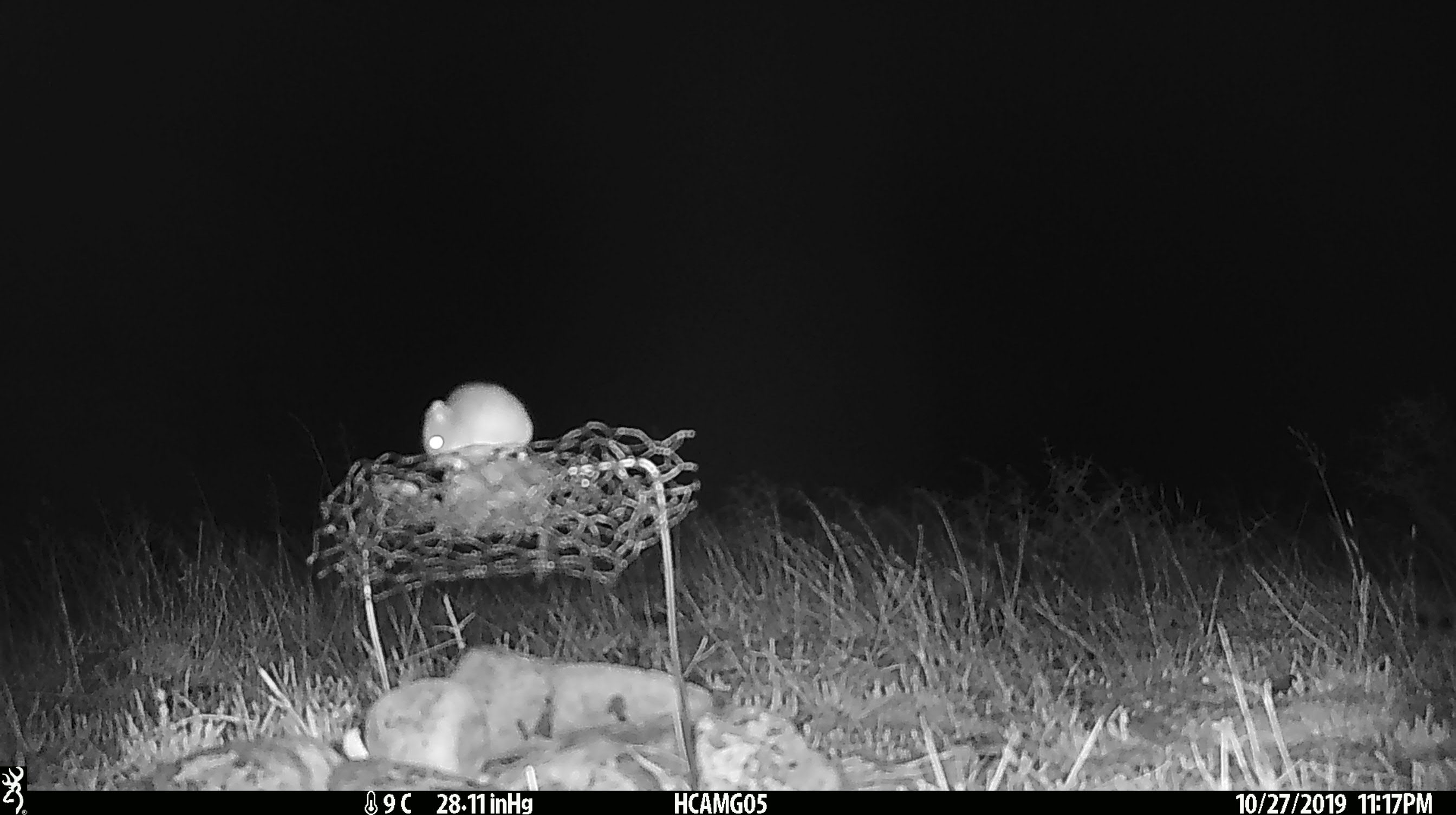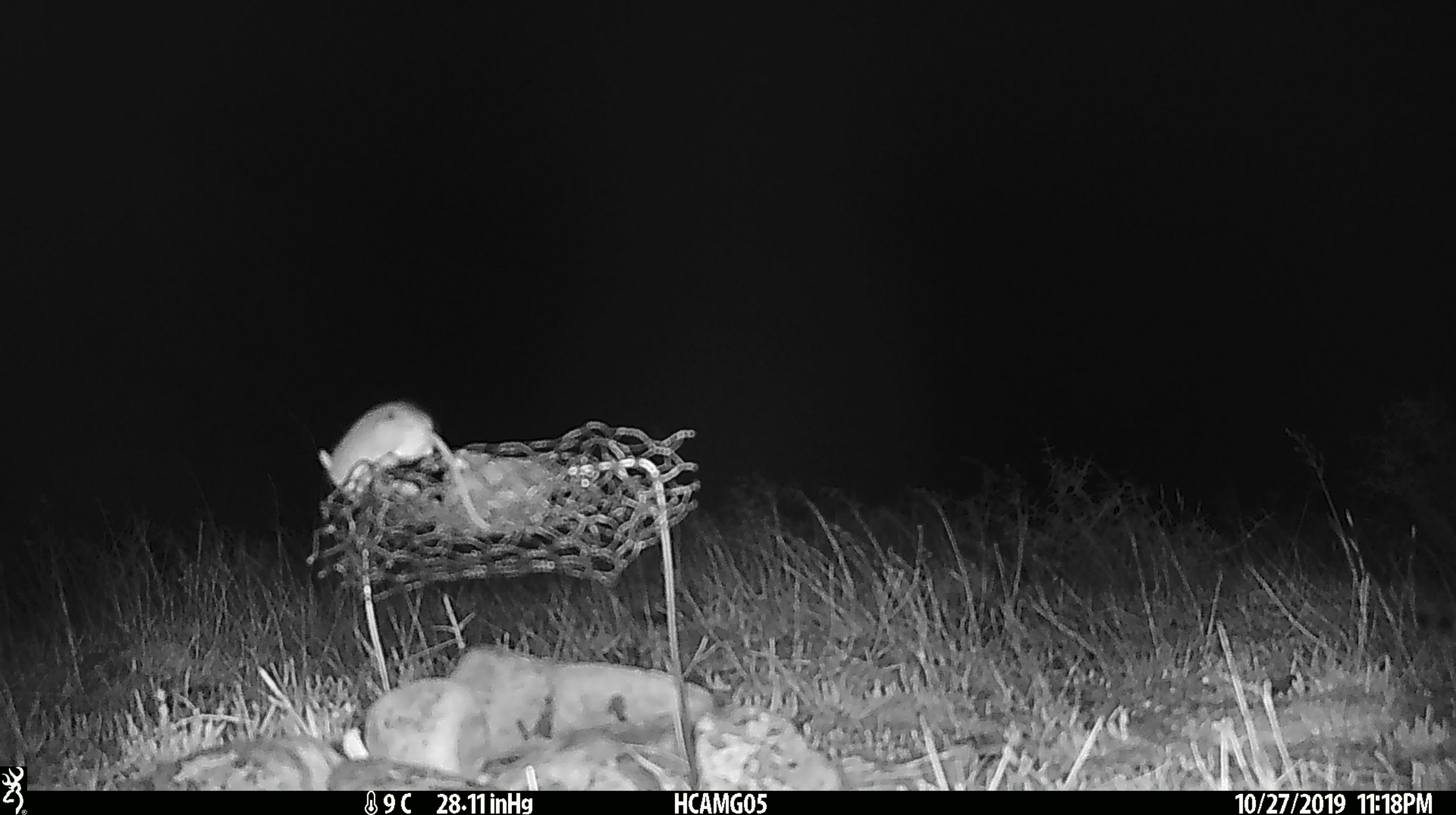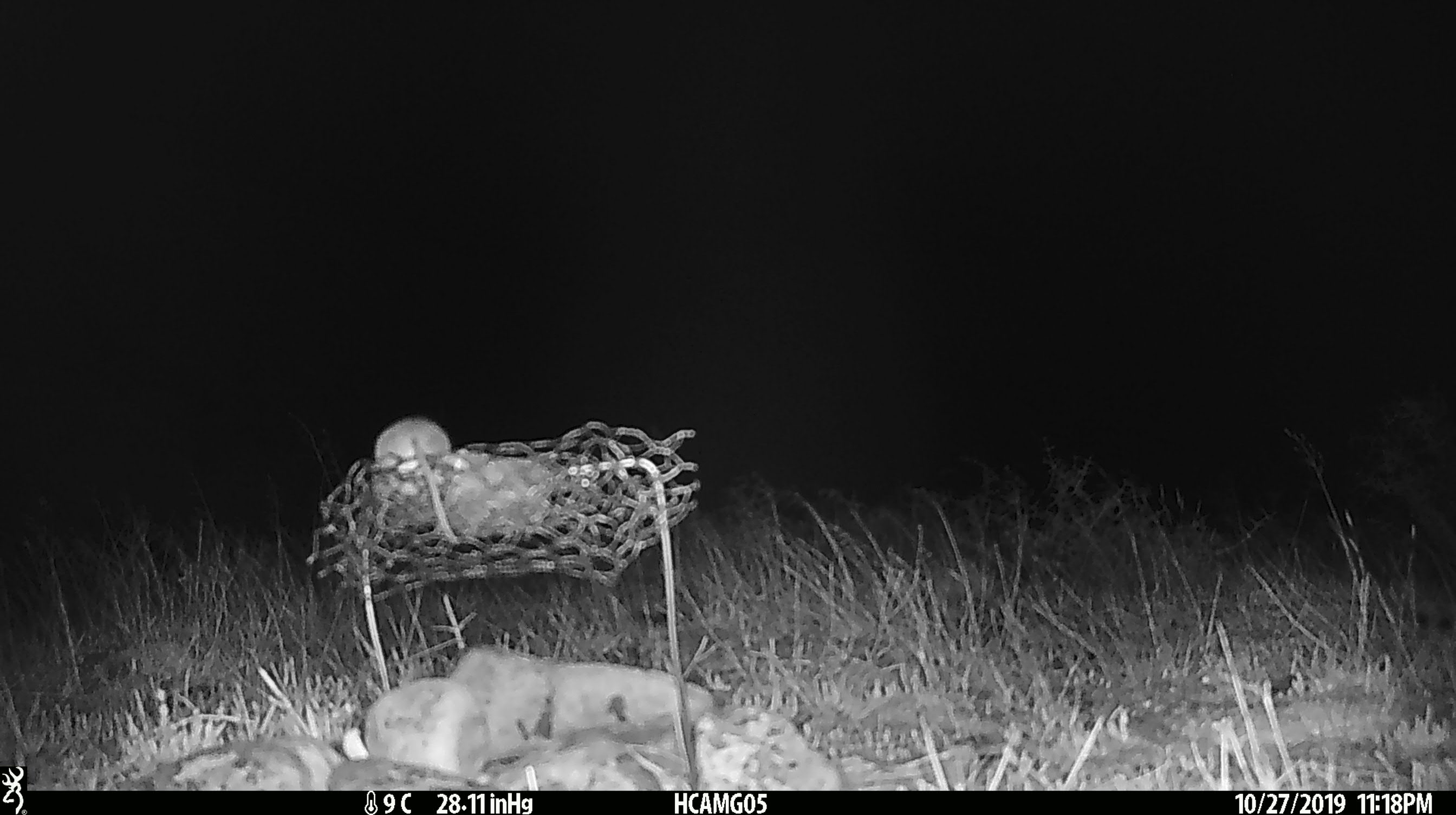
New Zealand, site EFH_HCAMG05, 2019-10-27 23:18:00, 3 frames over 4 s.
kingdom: Animalia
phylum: Chordata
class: Mammalia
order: Rodentia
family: Muridae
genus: Mus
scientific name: Mus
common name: mouse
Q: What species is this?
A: Mouse (Mus).